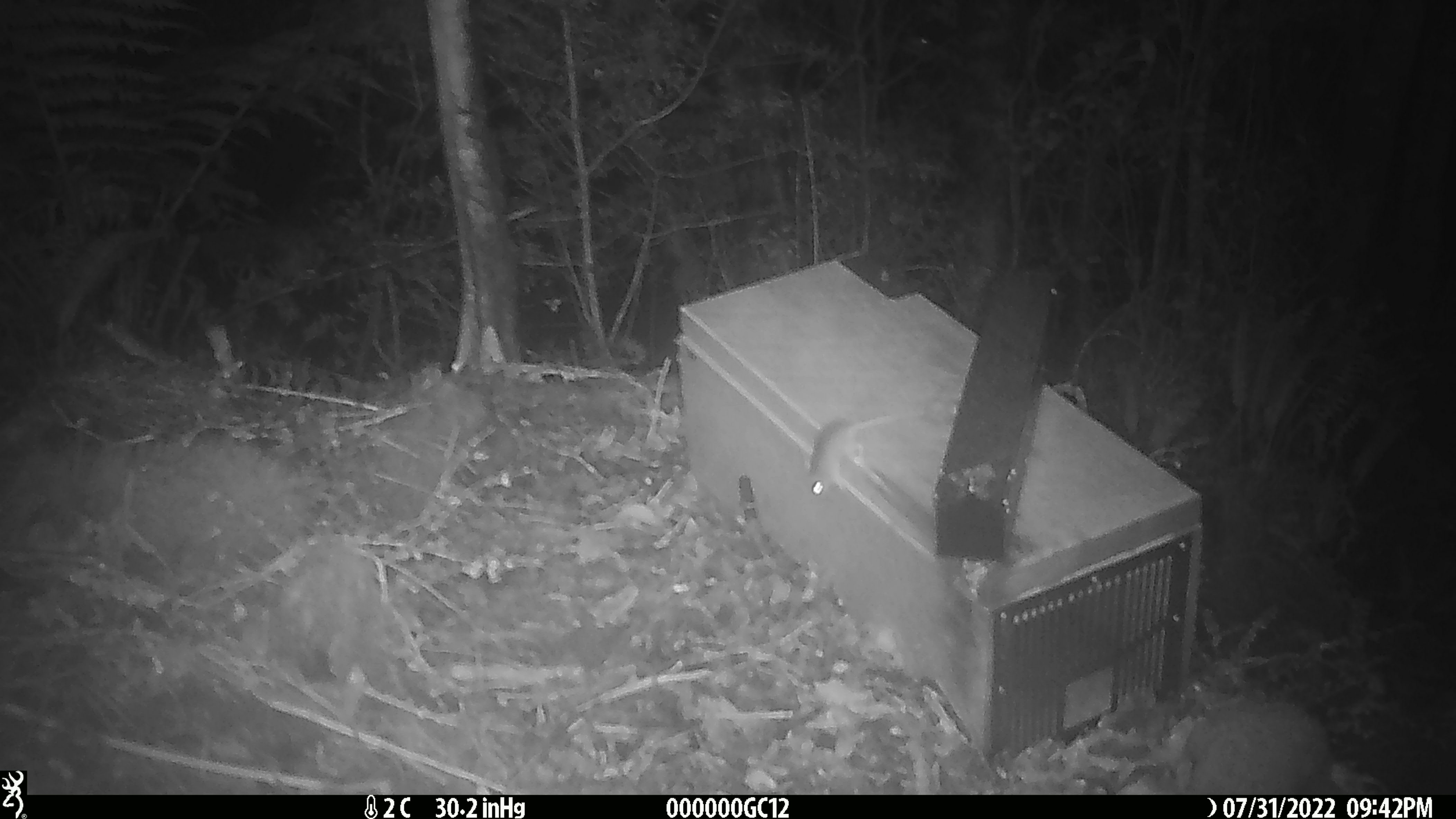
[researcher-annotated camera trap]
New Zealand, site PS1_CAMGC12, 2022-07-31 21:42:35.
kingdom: Animalia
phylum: Chordata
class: Mammalia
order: Rodentia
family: Muridae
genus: Mus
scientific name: Mus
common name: mouse